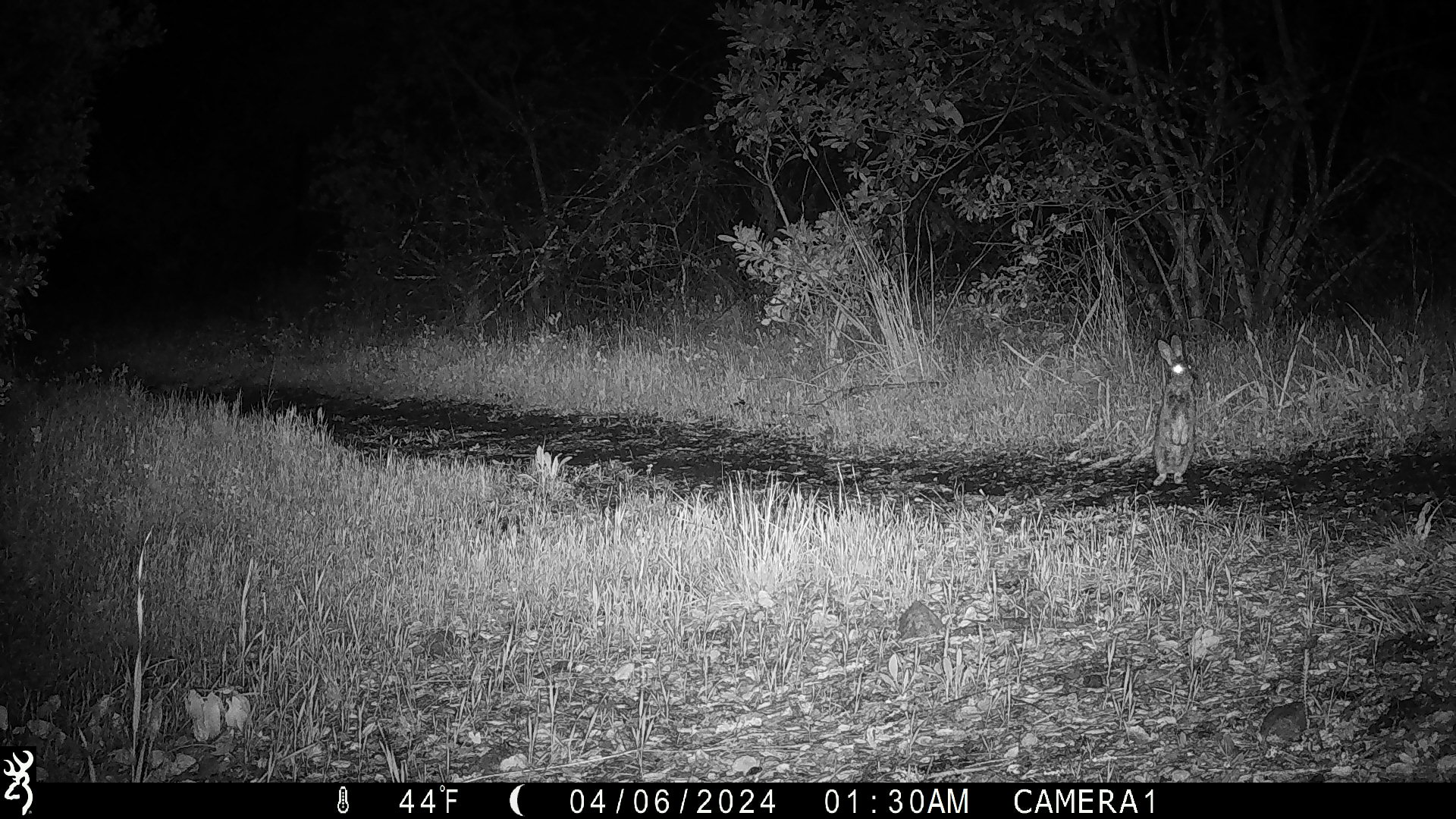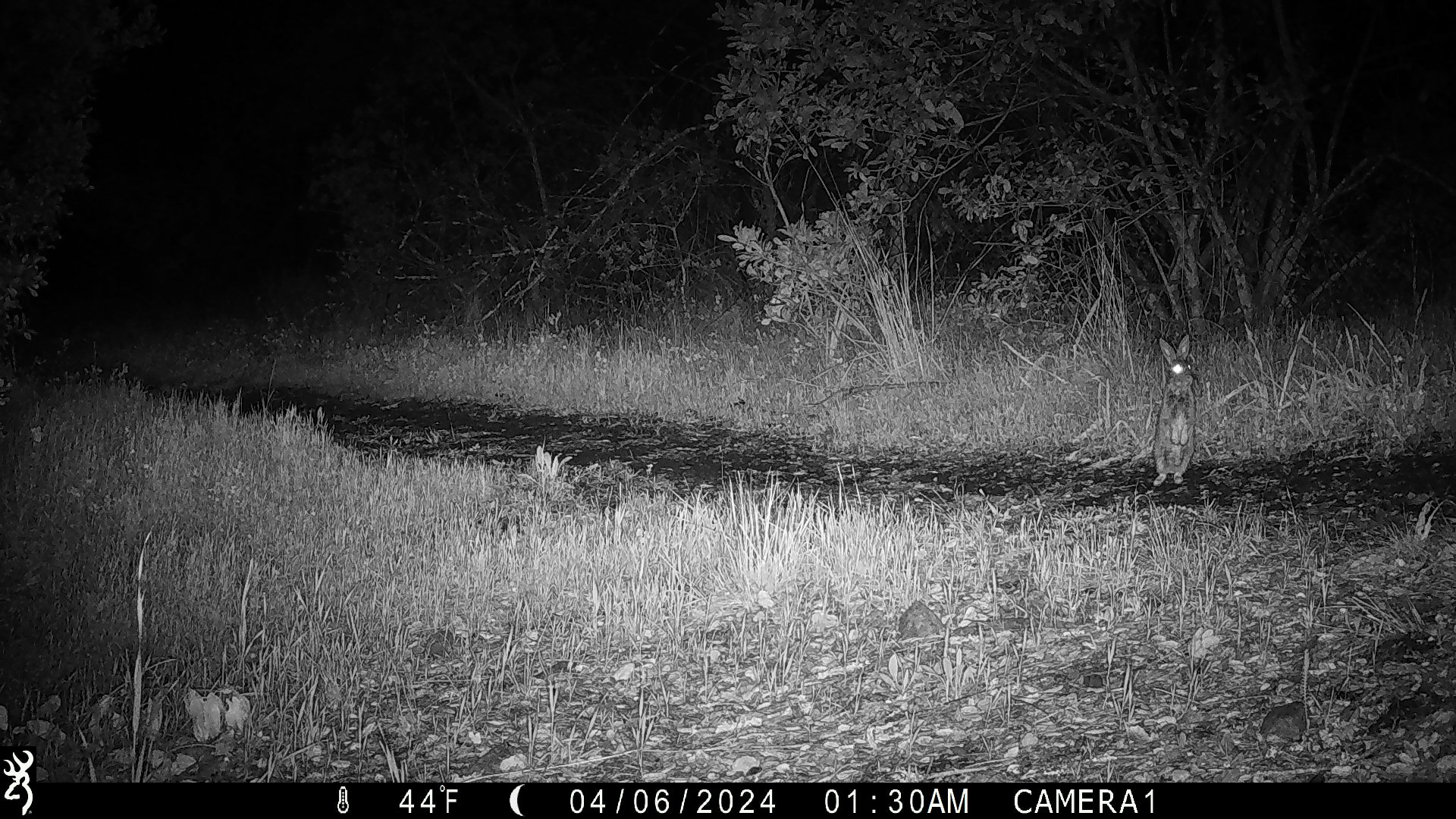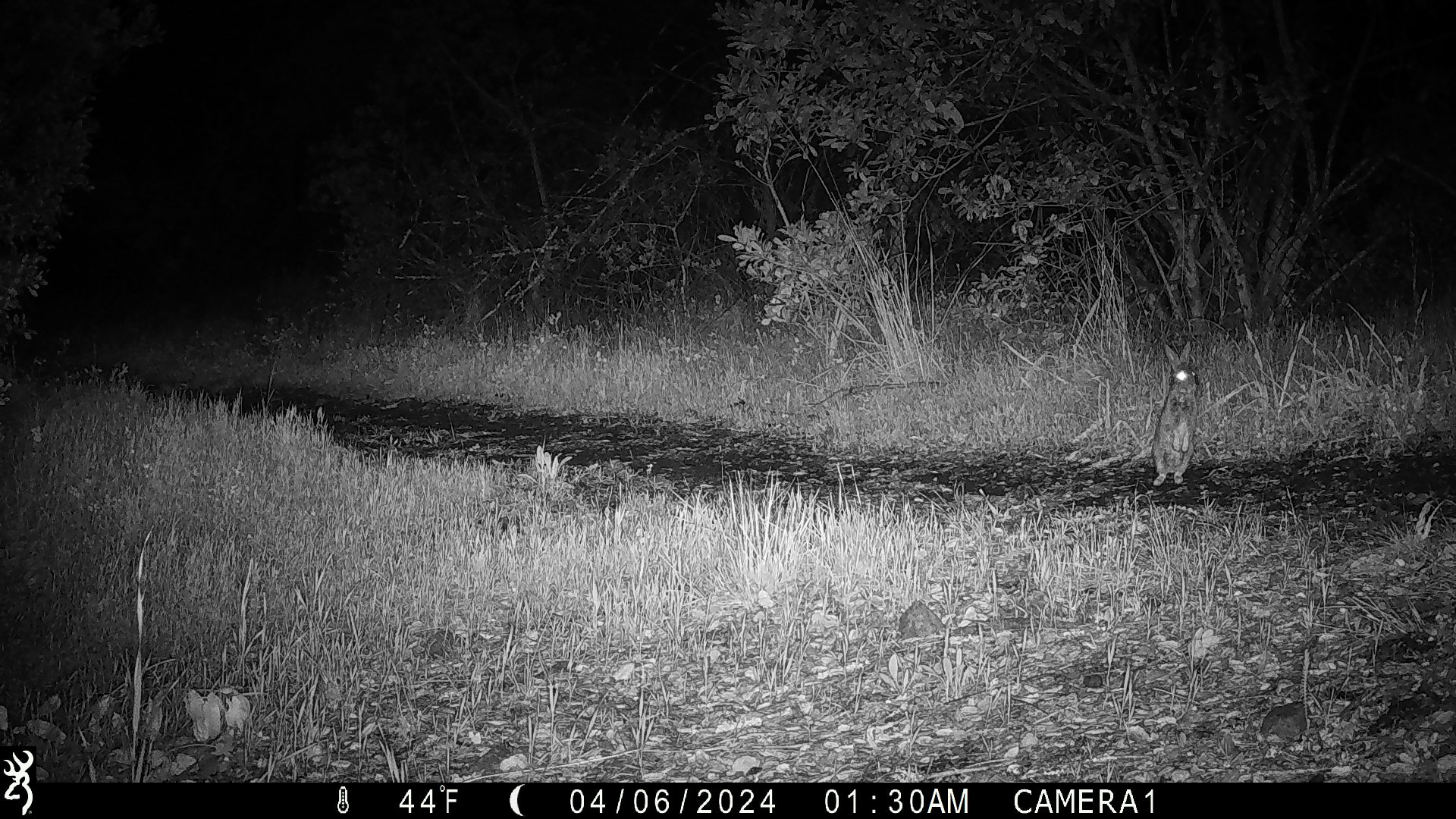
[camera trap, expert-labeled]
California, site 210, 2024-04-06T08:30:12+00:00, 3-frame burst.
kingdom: Animalia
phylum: Chordata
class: Mammalia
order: Lagomorpha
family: Leporidae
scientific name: Leporidae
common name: rabbit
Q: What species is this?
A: Rabbit (Leporidae).